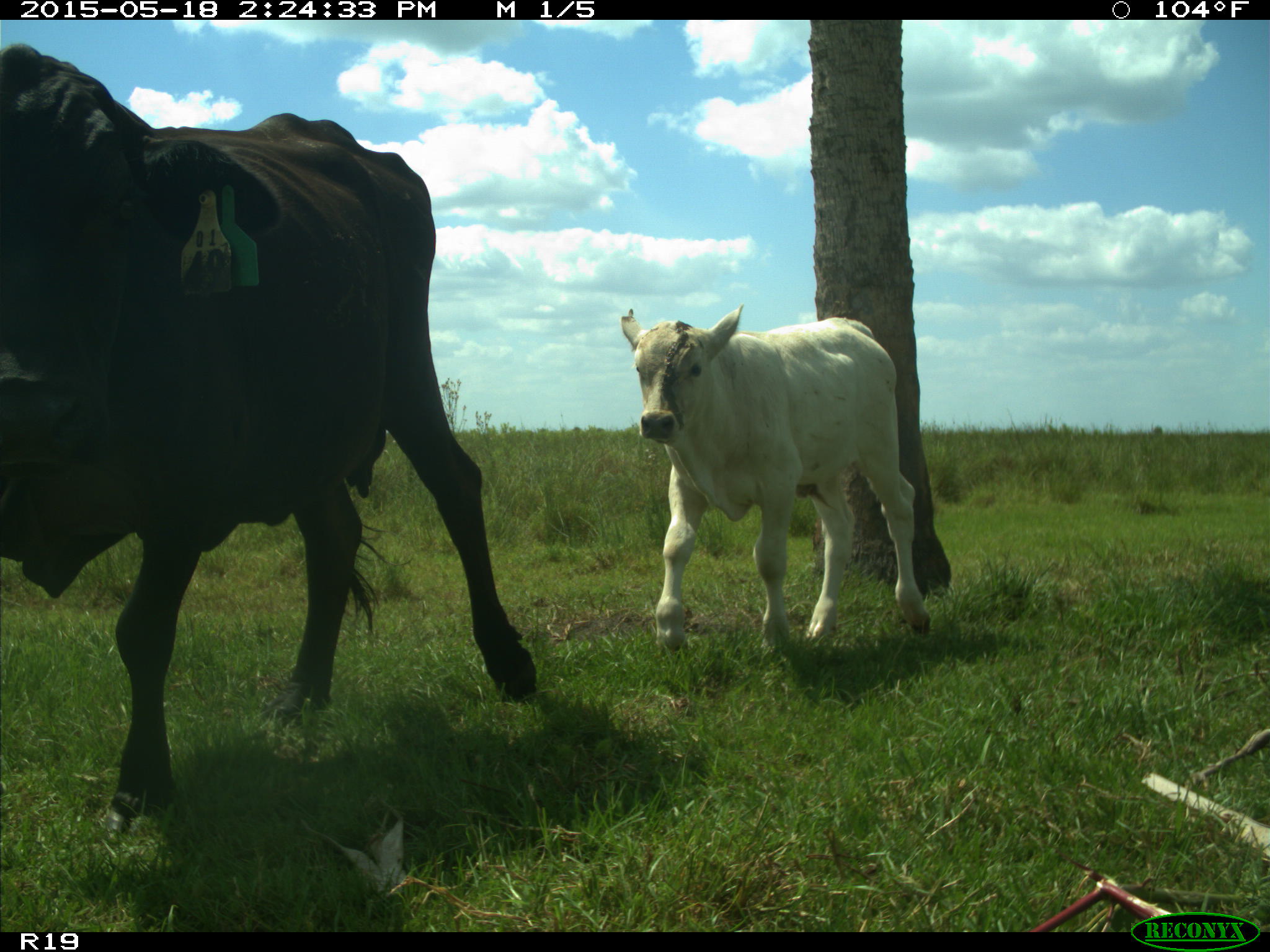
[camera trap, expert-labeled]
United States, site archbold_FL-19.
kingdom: Animalia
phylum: Chordata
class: Mammalia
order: Artiodactyla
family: Bovidae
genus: Bos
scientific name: Bos taurus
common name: domestic cow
Bos taurus (domestic cow).